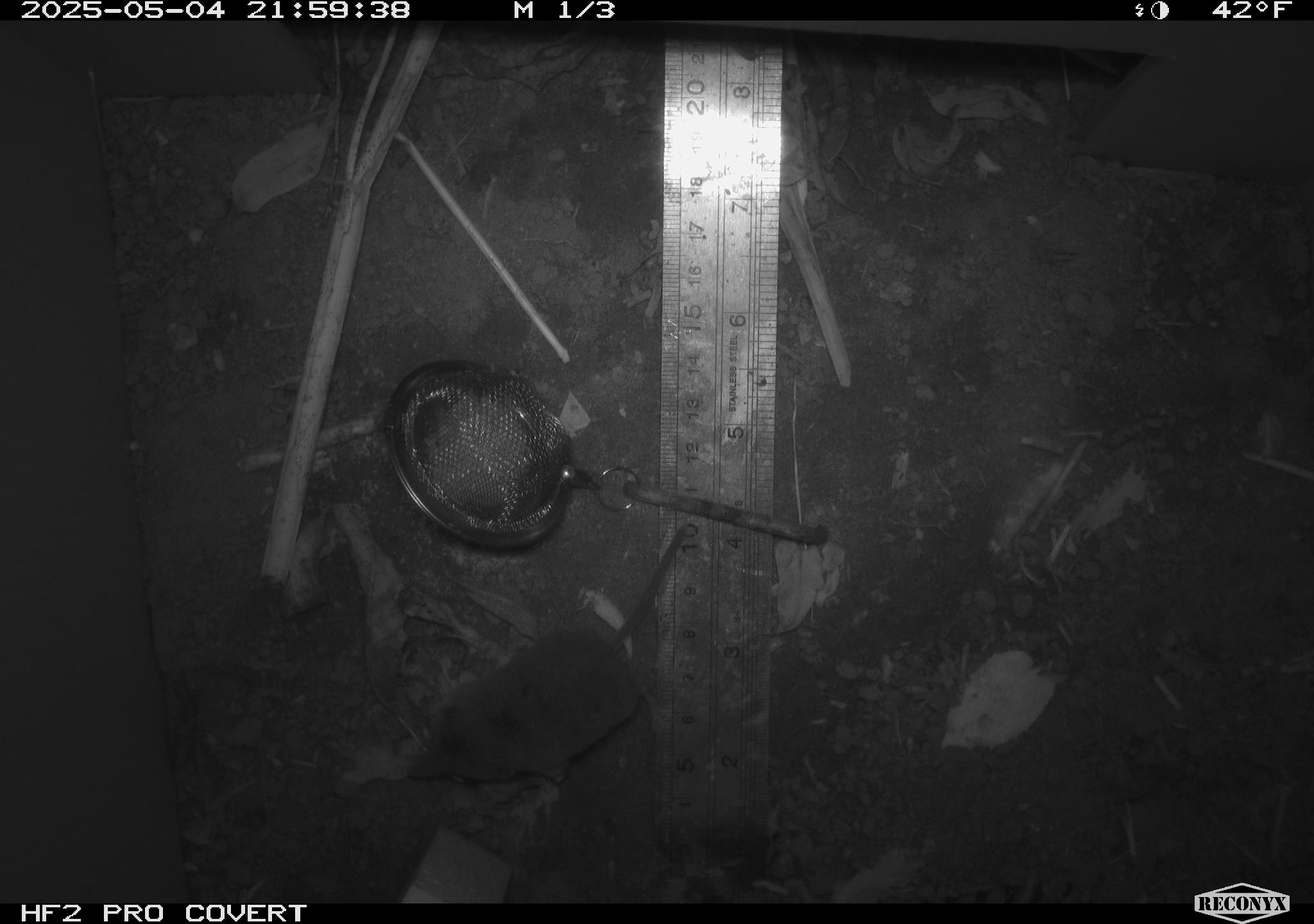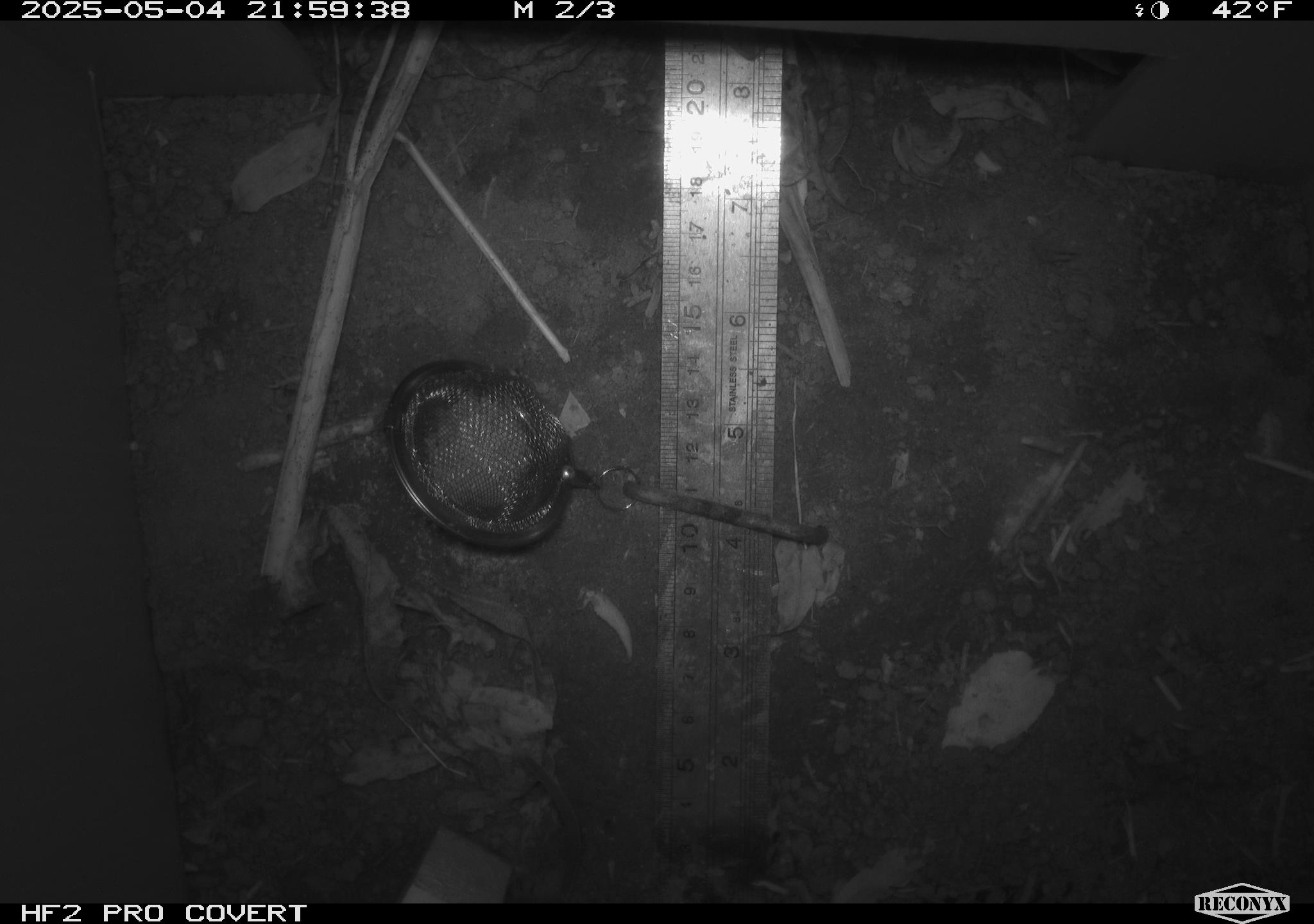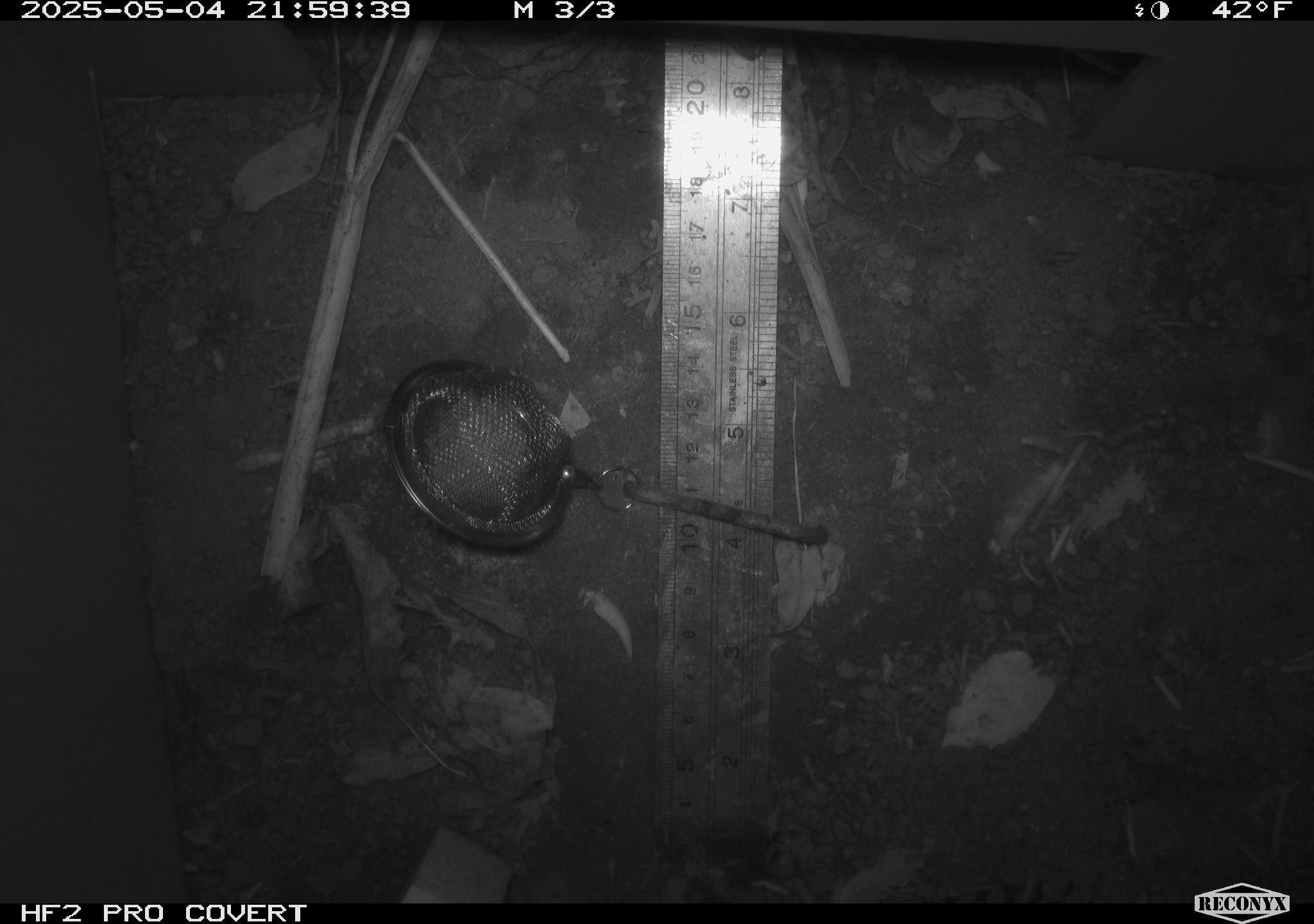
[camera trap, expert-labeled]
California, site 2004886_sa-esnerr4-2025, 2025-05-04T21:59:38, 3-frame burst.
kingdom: Animalia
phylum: Chordata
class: Mammalia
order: Rodentia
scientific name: Rodentia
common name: rodent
Rodent (Rodentia).